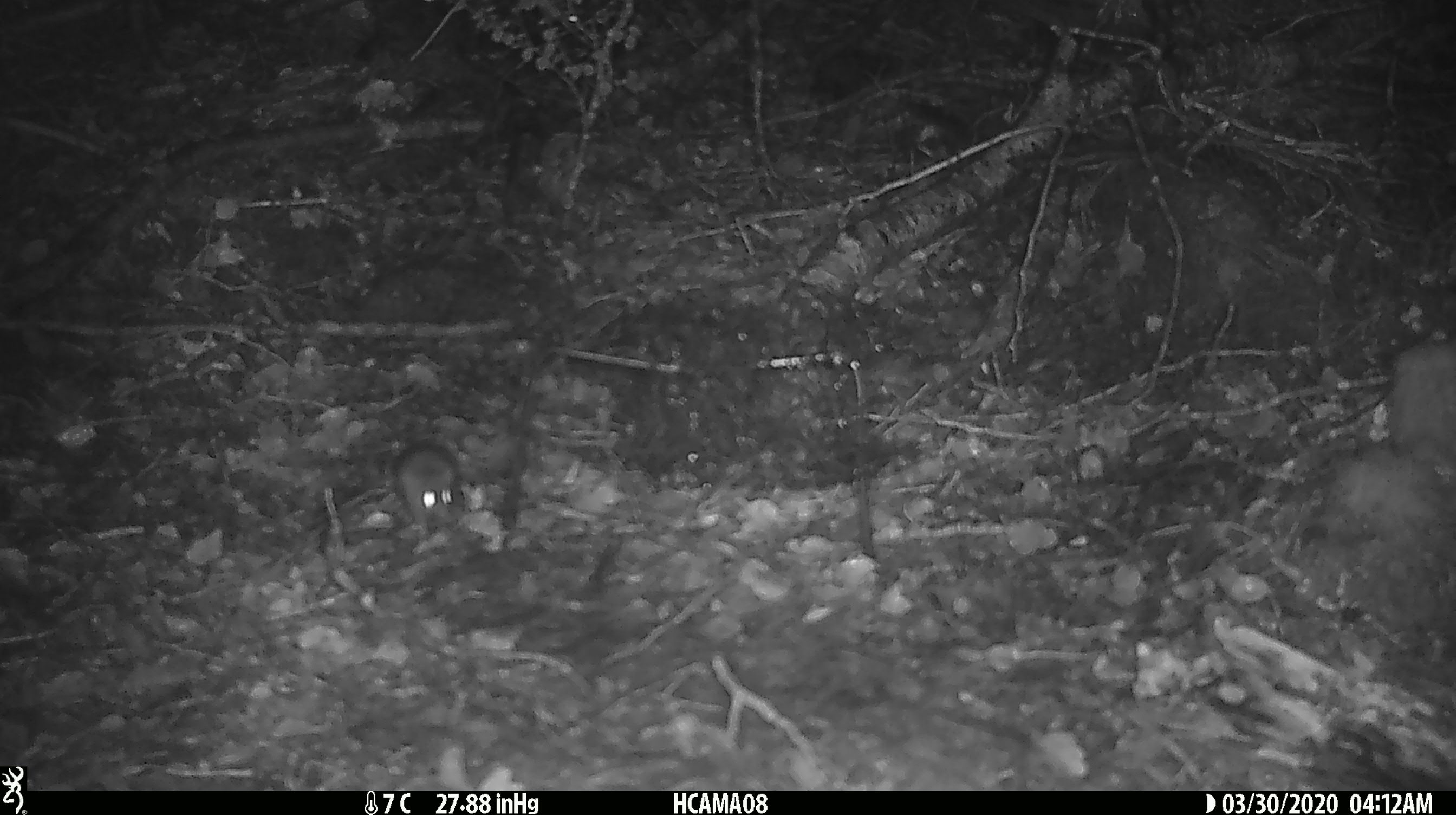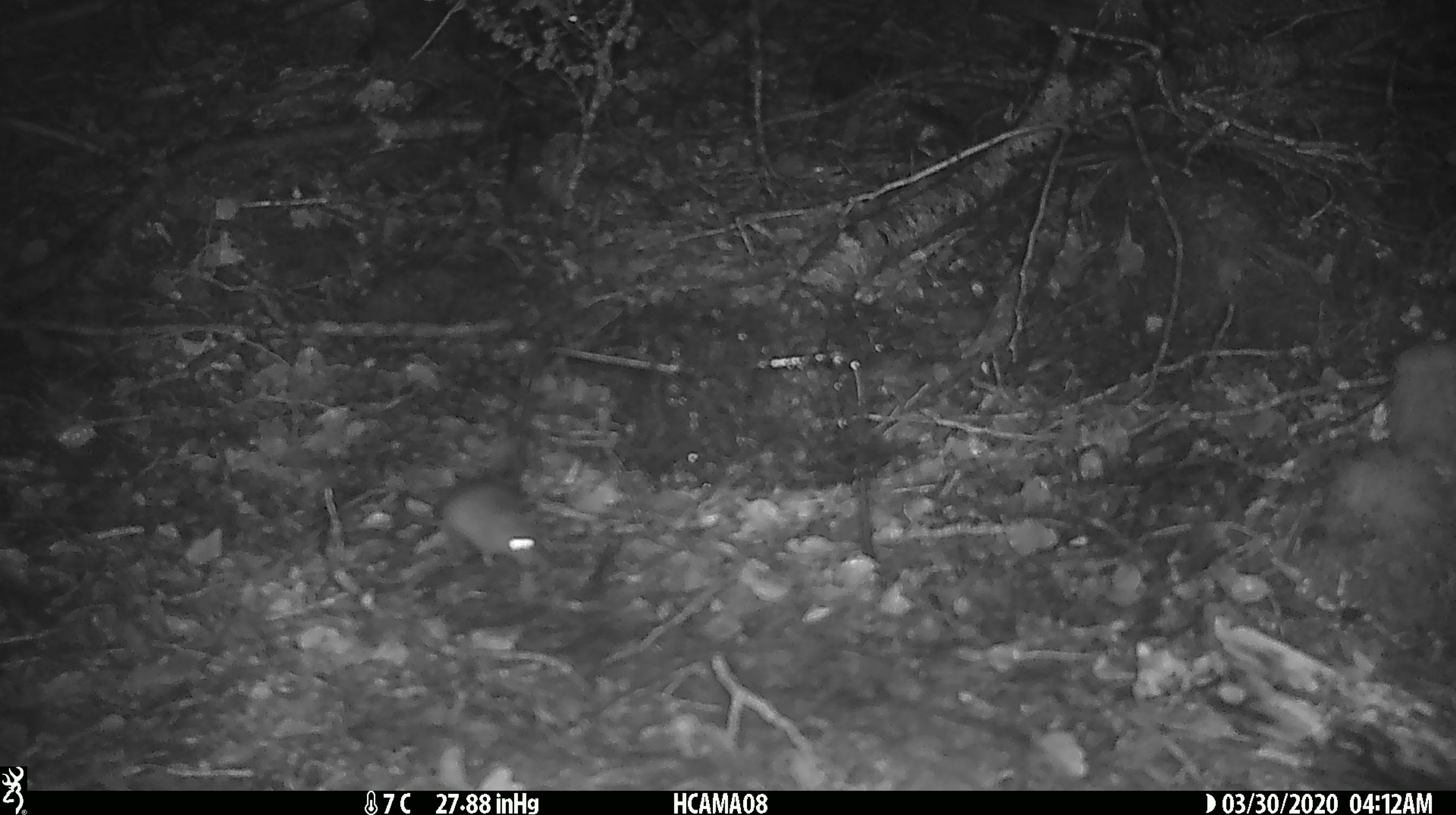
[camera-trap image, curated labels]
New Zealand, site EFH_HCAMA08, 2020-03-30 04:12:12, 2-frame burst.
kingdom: Animalia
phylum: Chordata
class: Mammalia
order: Rodentia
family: Muridae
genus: Mus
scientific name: Mus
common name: mouse